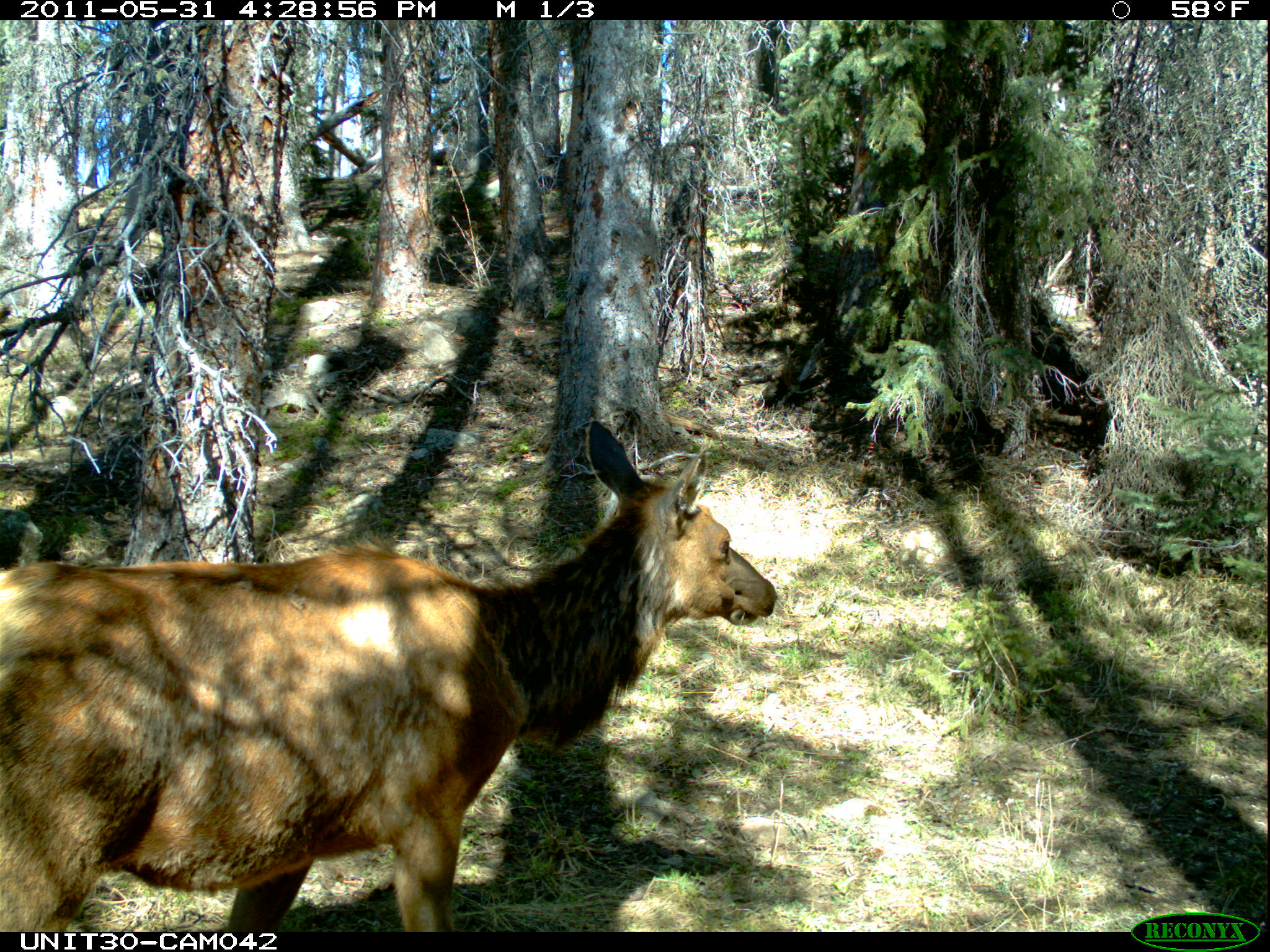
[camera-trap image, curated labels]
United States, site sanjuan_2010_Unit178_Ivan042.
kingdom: Animalia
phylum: Chordata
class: Mammalia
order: Artiodactyla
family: Cervidae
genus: Cervus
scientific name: Cervus elaphus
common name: red deer